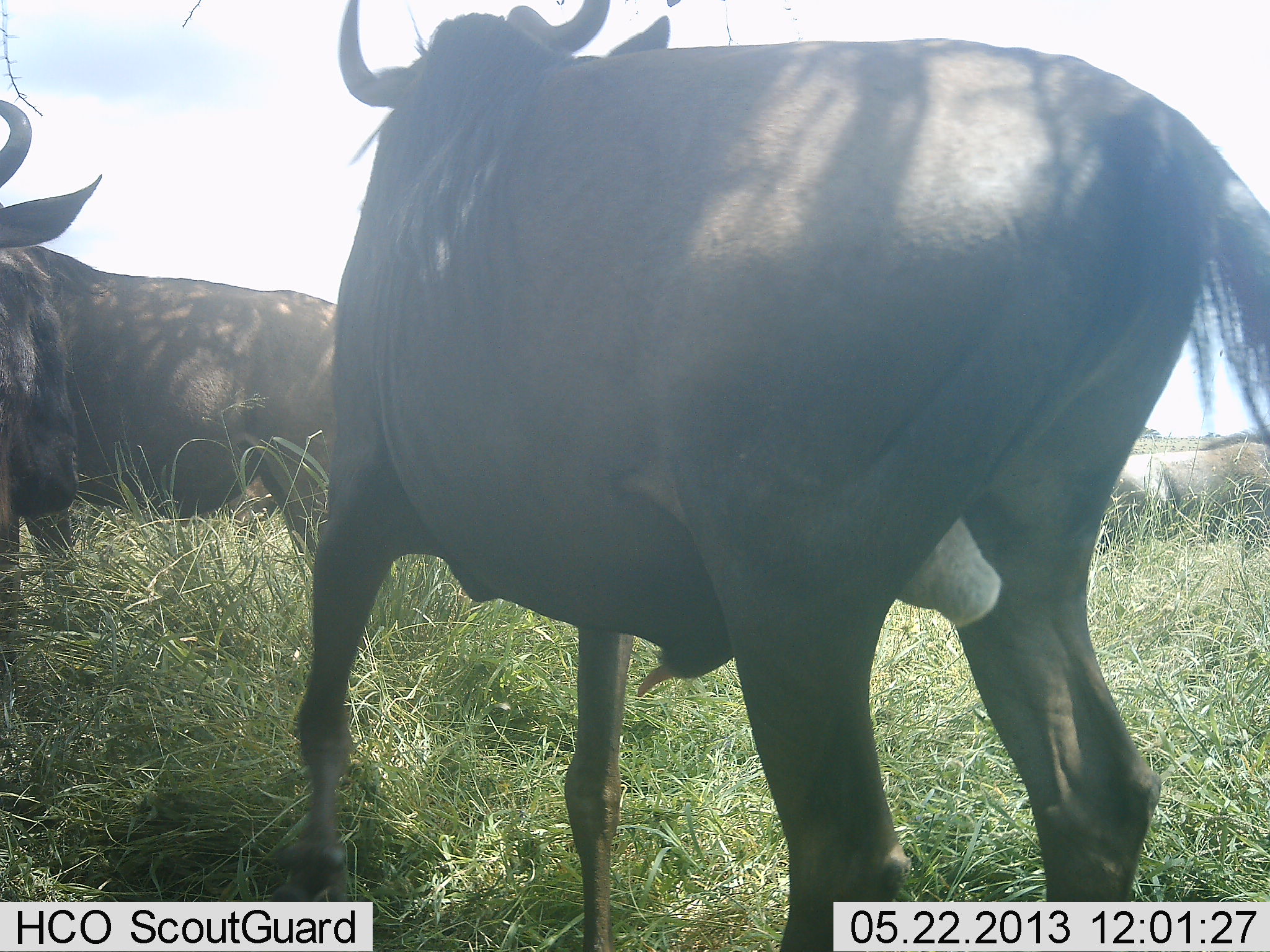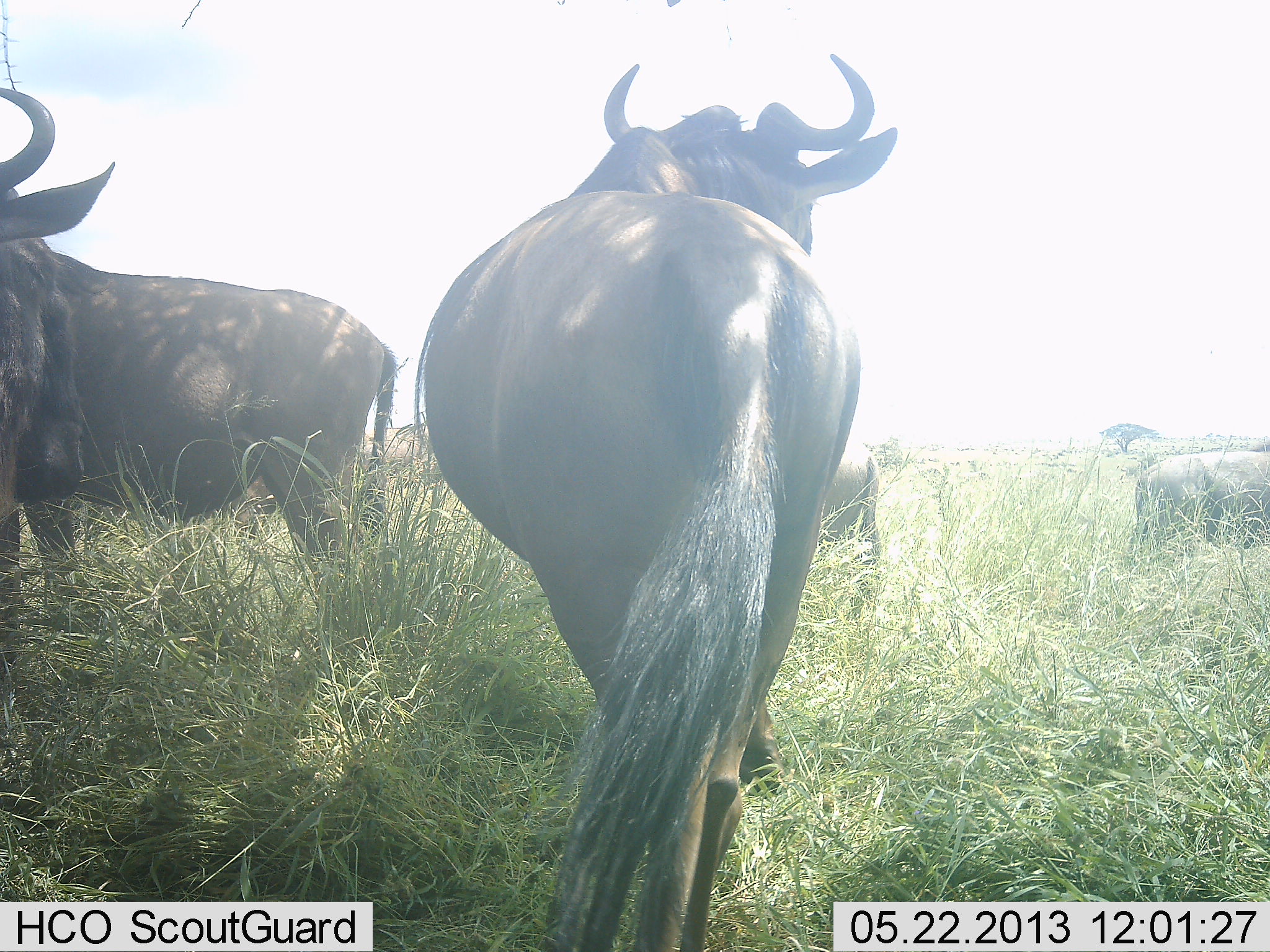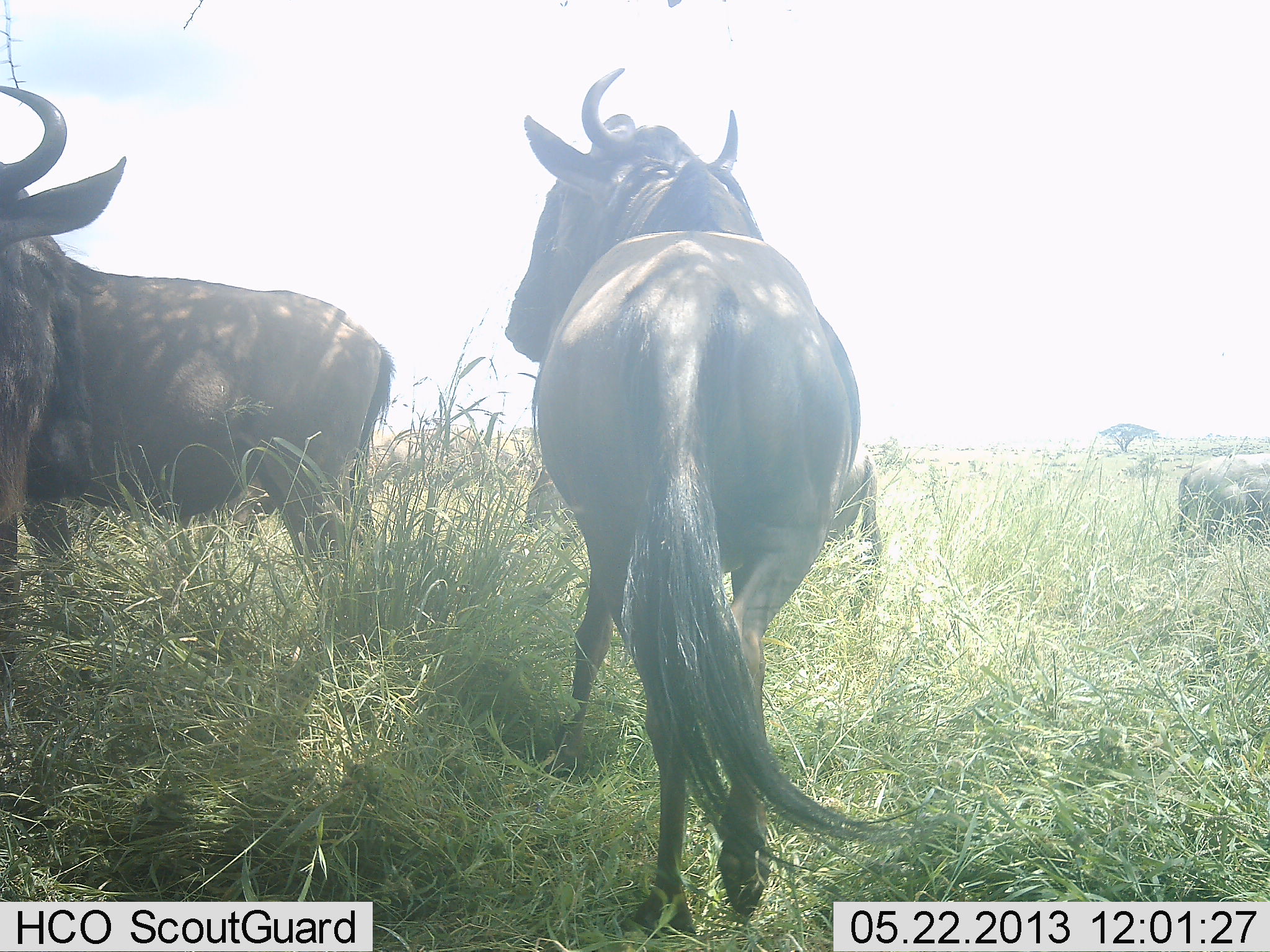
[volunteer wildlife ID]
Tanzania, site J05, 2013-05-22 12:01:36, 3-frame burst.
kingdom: Animalia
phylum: Chordata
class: Mammalia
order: Artiodactyla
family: Bovidae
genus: Connochaetes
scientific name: Connochaetes taurinus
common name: blue wildebeest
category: wildebeest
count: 5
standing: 84%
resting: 3%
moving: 74%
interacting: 0%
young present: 0%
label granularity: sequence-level